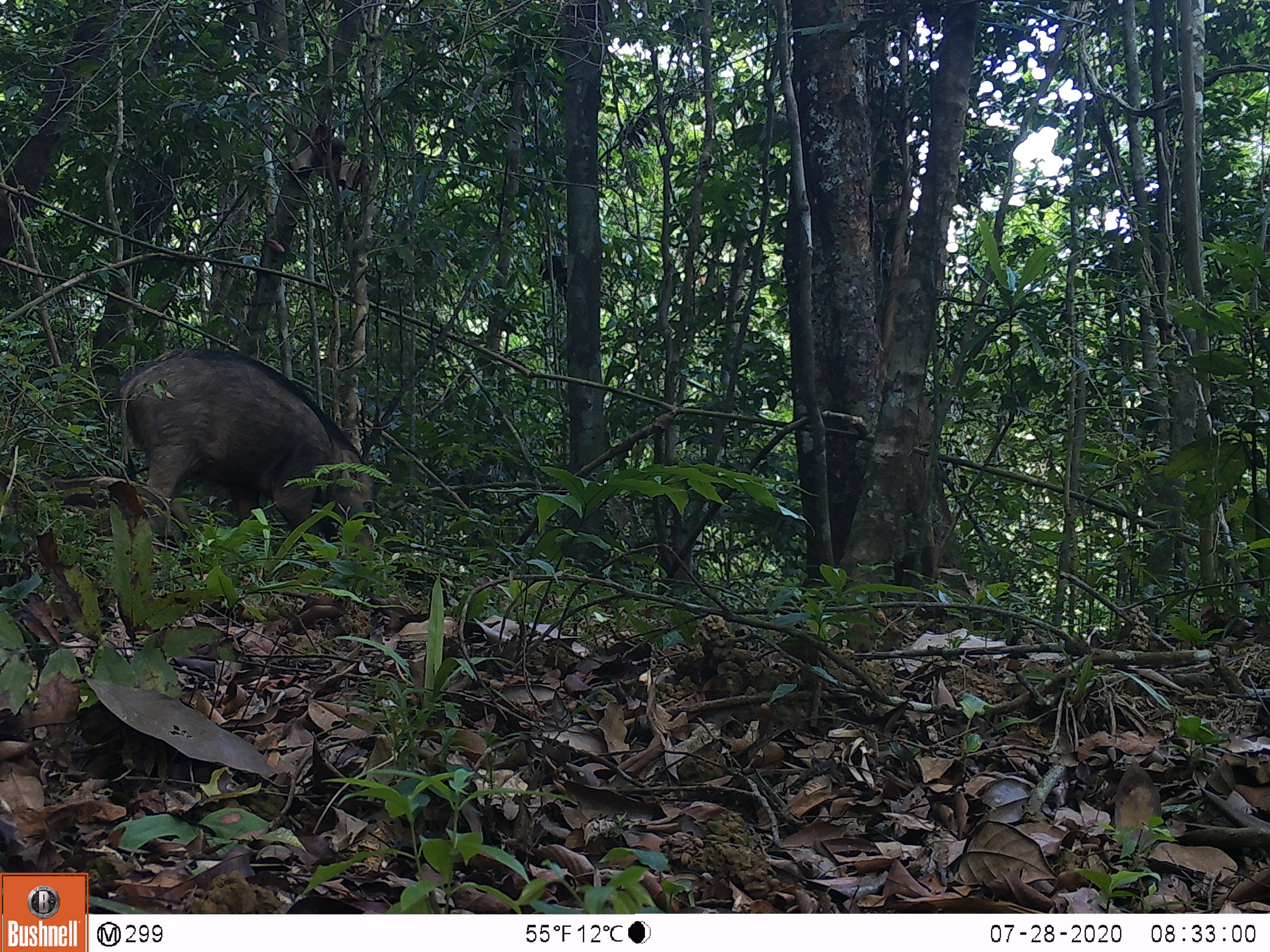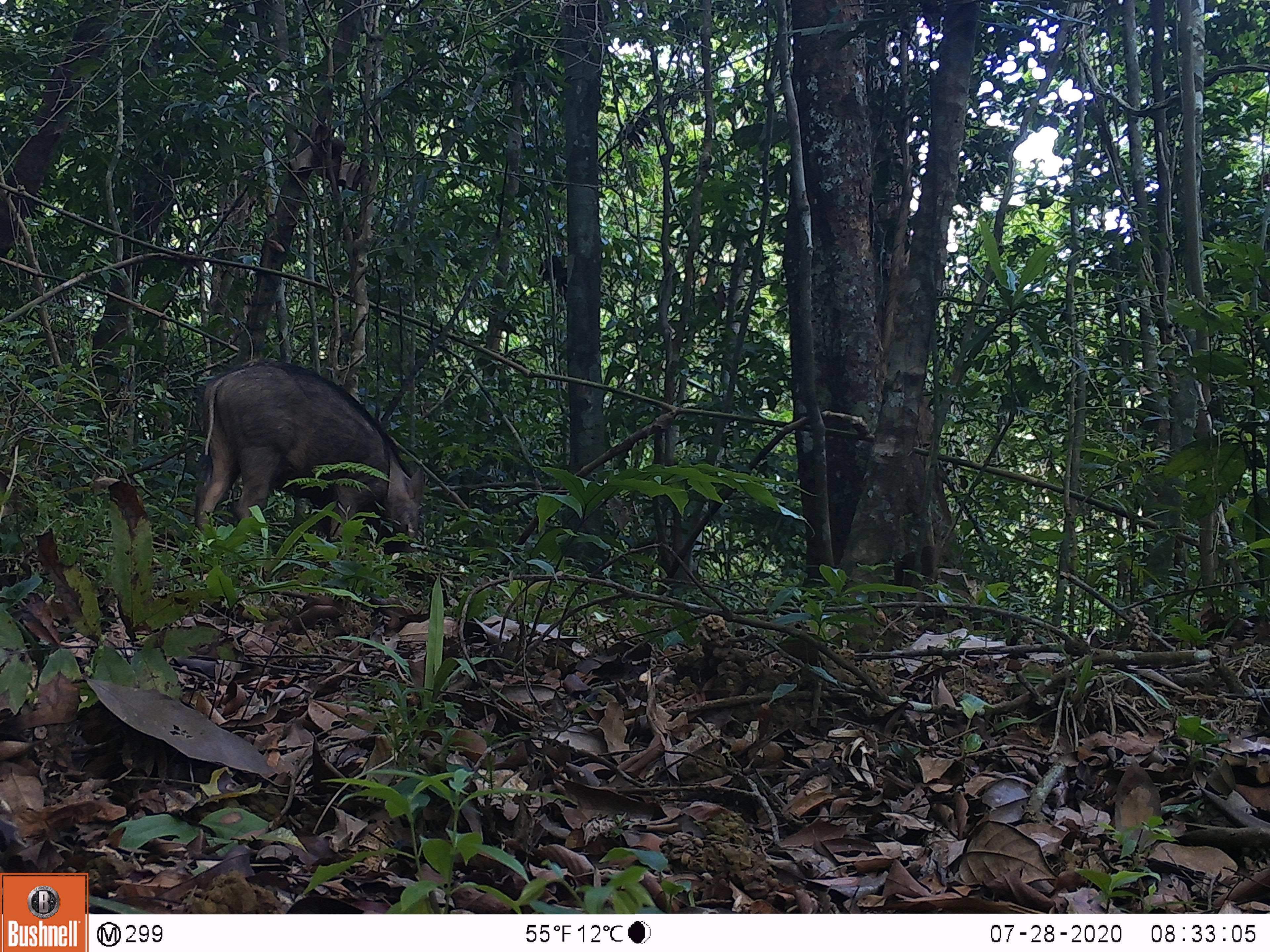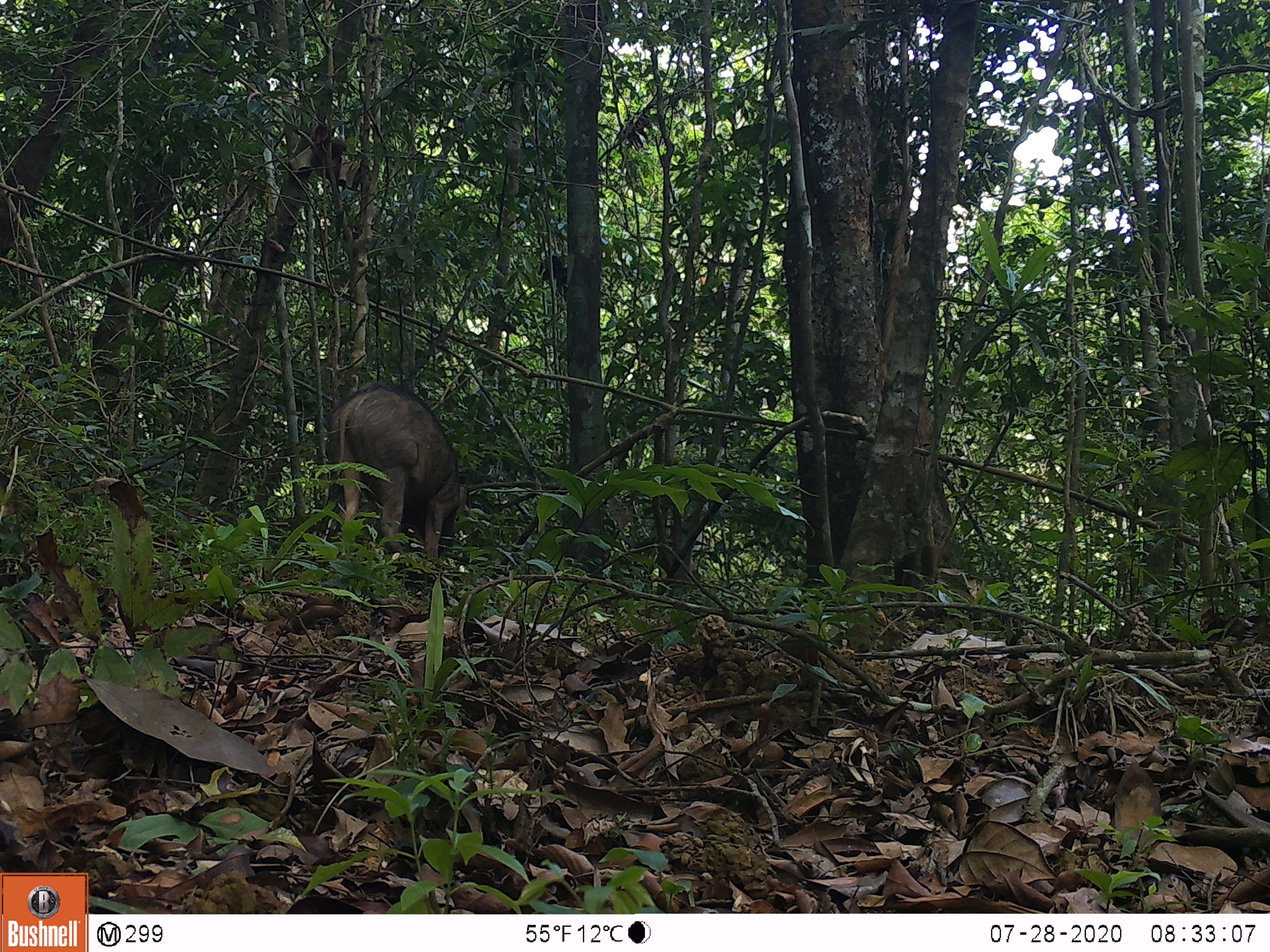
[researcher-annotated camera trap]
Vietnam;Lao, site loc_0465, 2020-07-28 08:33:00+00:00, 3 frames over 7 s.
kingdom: Animalia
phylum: Chordata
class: Mammalia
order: Artiodactyla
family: Suidae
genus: Sus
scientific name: Sus scrofa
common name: eurasian wild pig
Eurasian wild pig (Sus scrofa). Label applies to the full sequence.